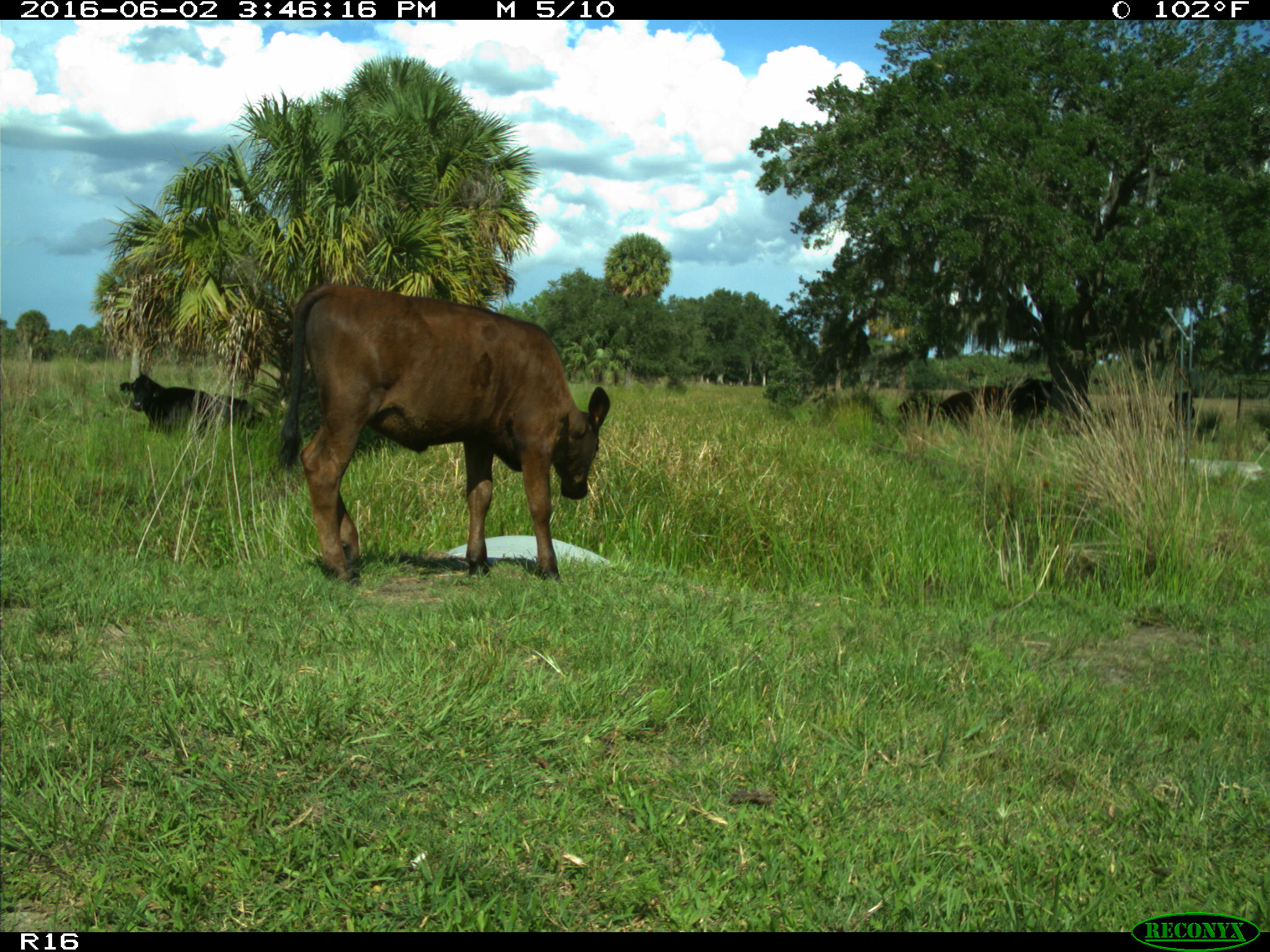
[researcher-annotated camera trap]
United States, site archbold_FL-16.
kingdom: Animalia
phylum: Chordata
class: Mammalia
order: Artiodactyla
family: Bovidae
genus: Bos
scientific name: Bos taurus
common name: domestic cow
Bos taurus (domestic cow).